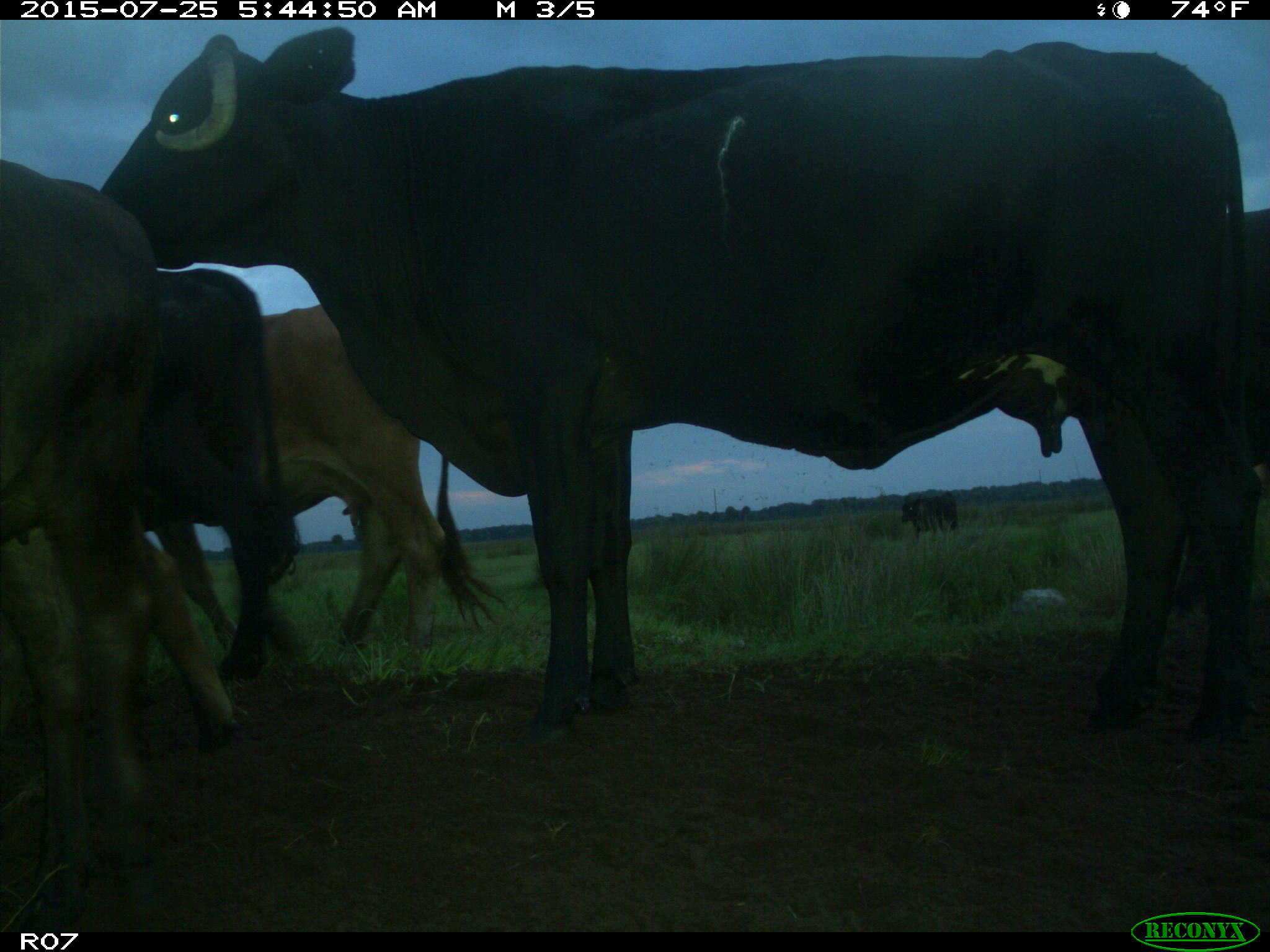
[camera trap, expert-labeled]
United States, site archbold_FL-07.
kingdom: Animalia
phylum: Chordata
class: Mammalia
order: Artiodactyla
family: Bovidae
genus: Bos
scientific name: Bos taurus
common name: domestic cow